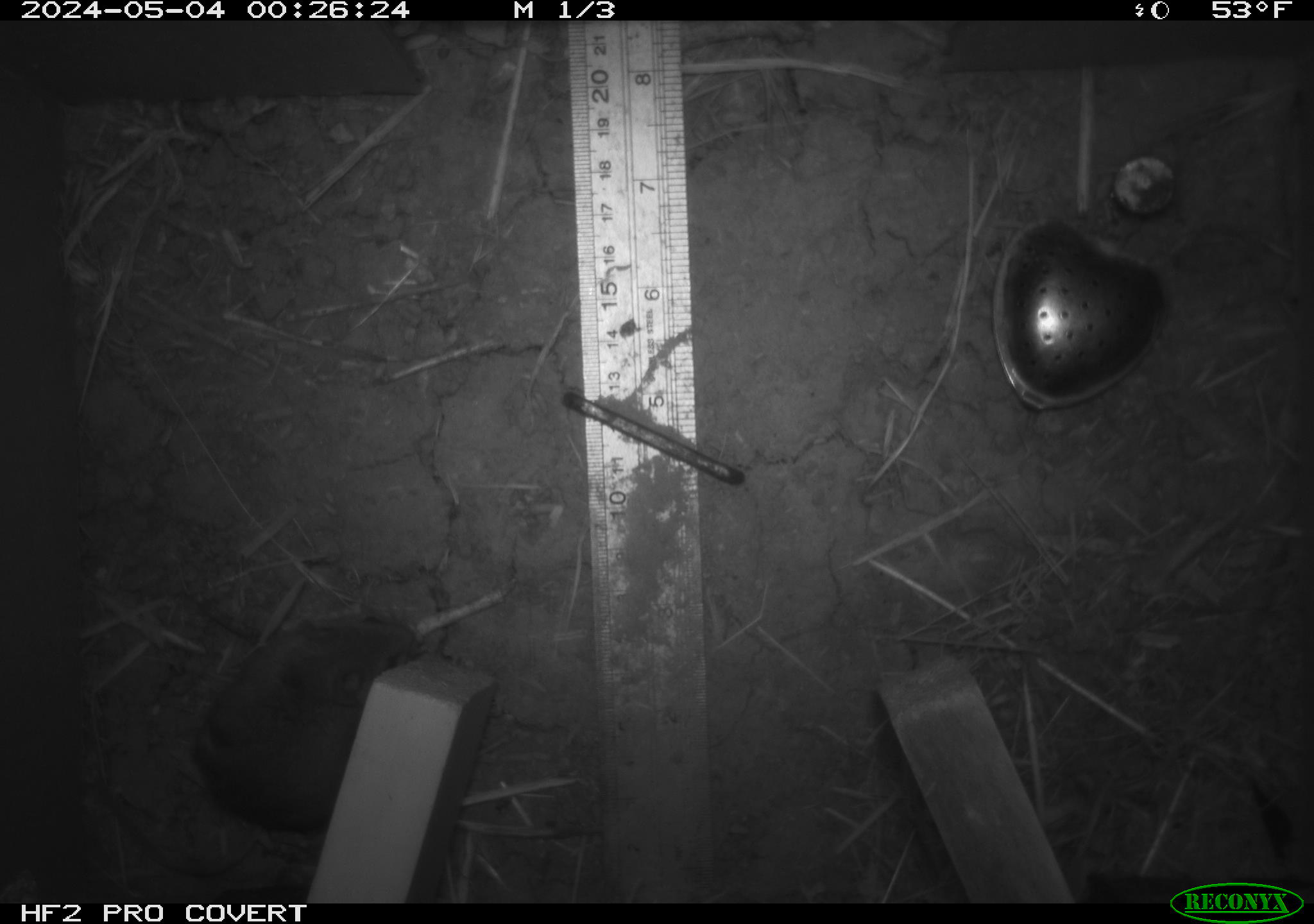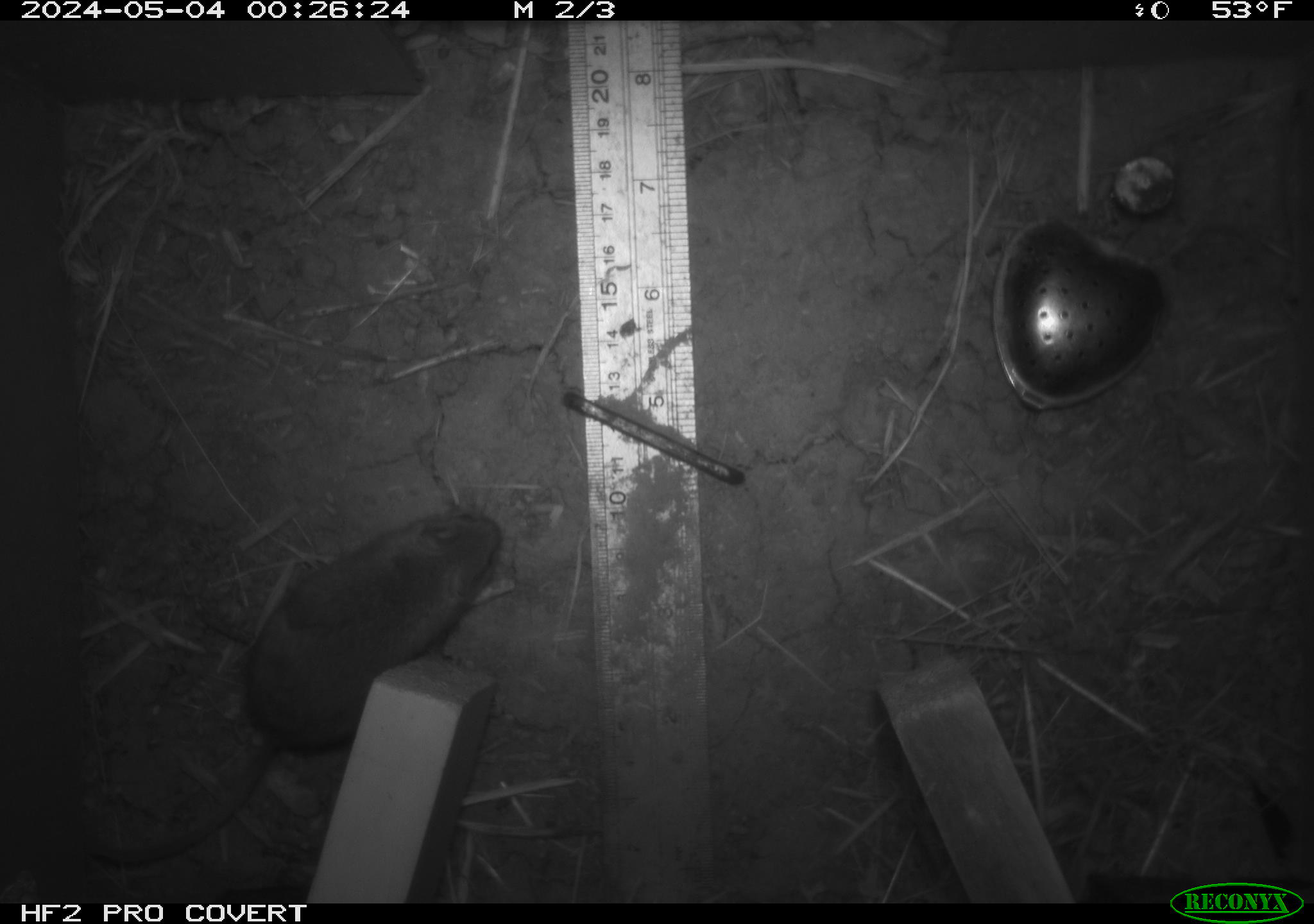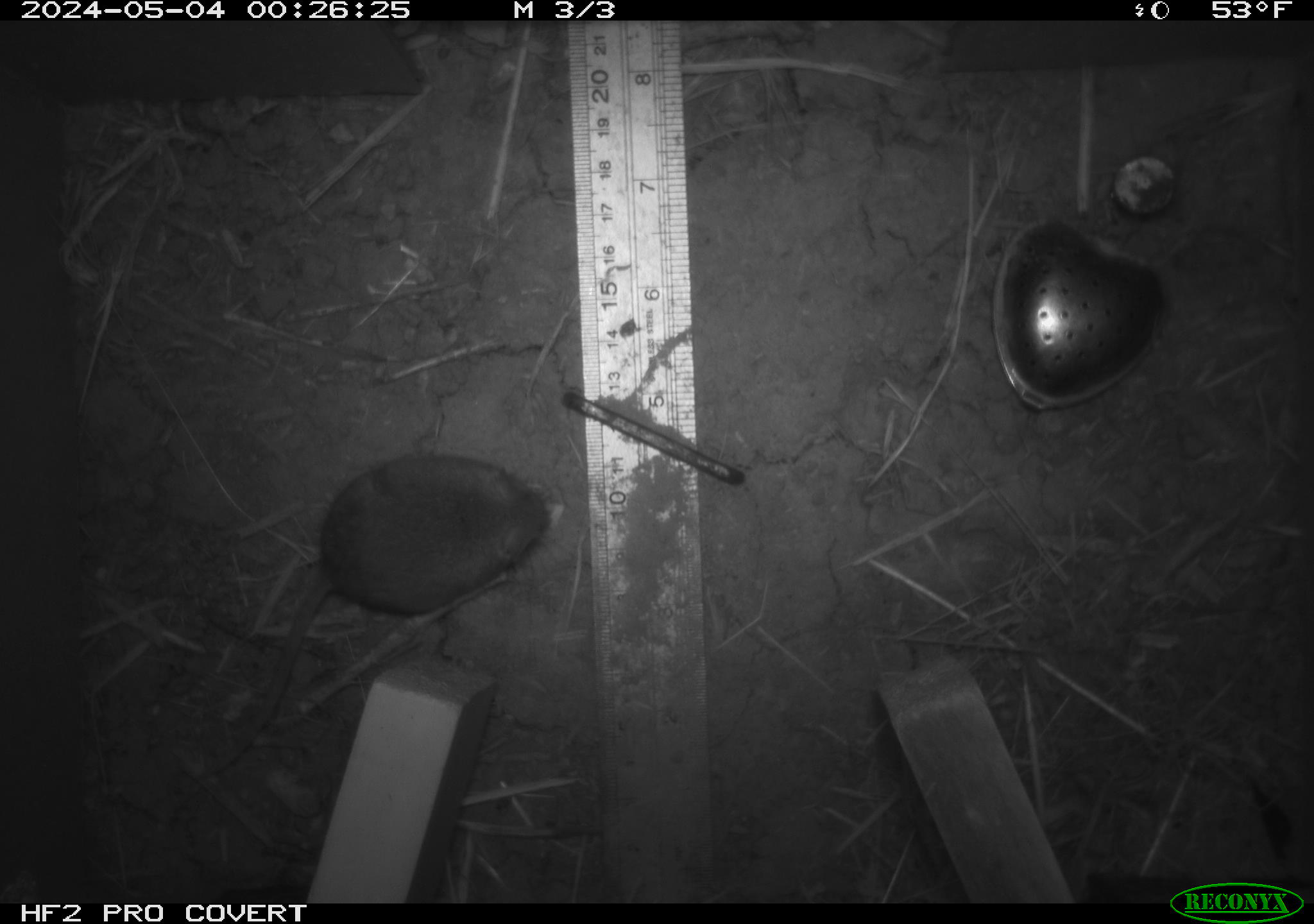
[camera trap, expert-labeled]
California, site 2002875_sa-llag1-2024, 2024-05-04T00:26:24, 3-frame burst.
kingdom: Animalia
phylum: Chordata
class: Mammalia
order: Rodentia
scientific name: Rodentia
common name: mouse species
Mouse species (Rodentia).